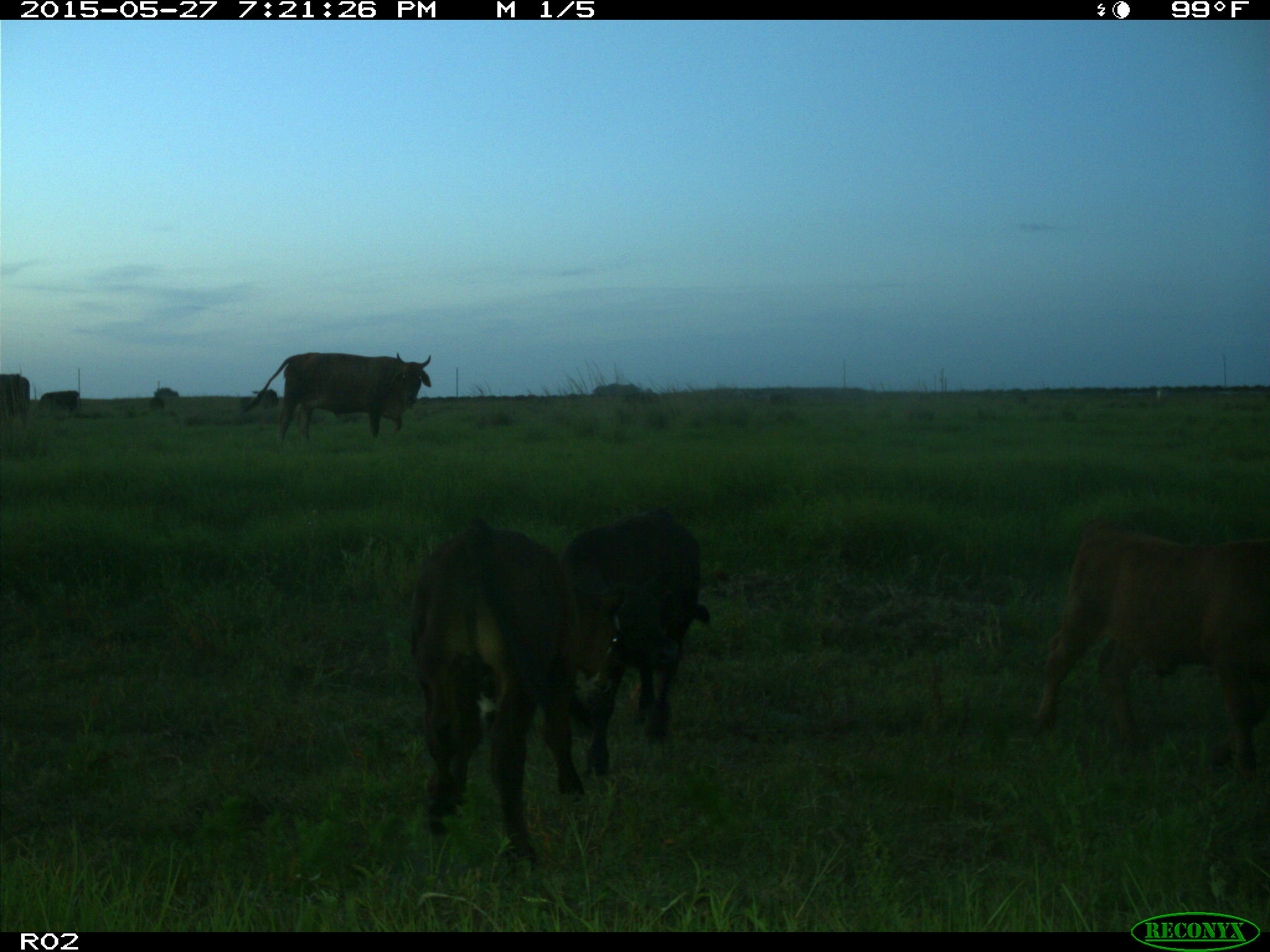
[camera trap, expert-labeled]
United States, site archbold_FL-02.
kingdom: Animalia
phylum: Chordata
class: Mammalia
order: Artiodactyla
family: Bovidae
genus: Bos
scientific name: Bos taurus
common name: domestic cow